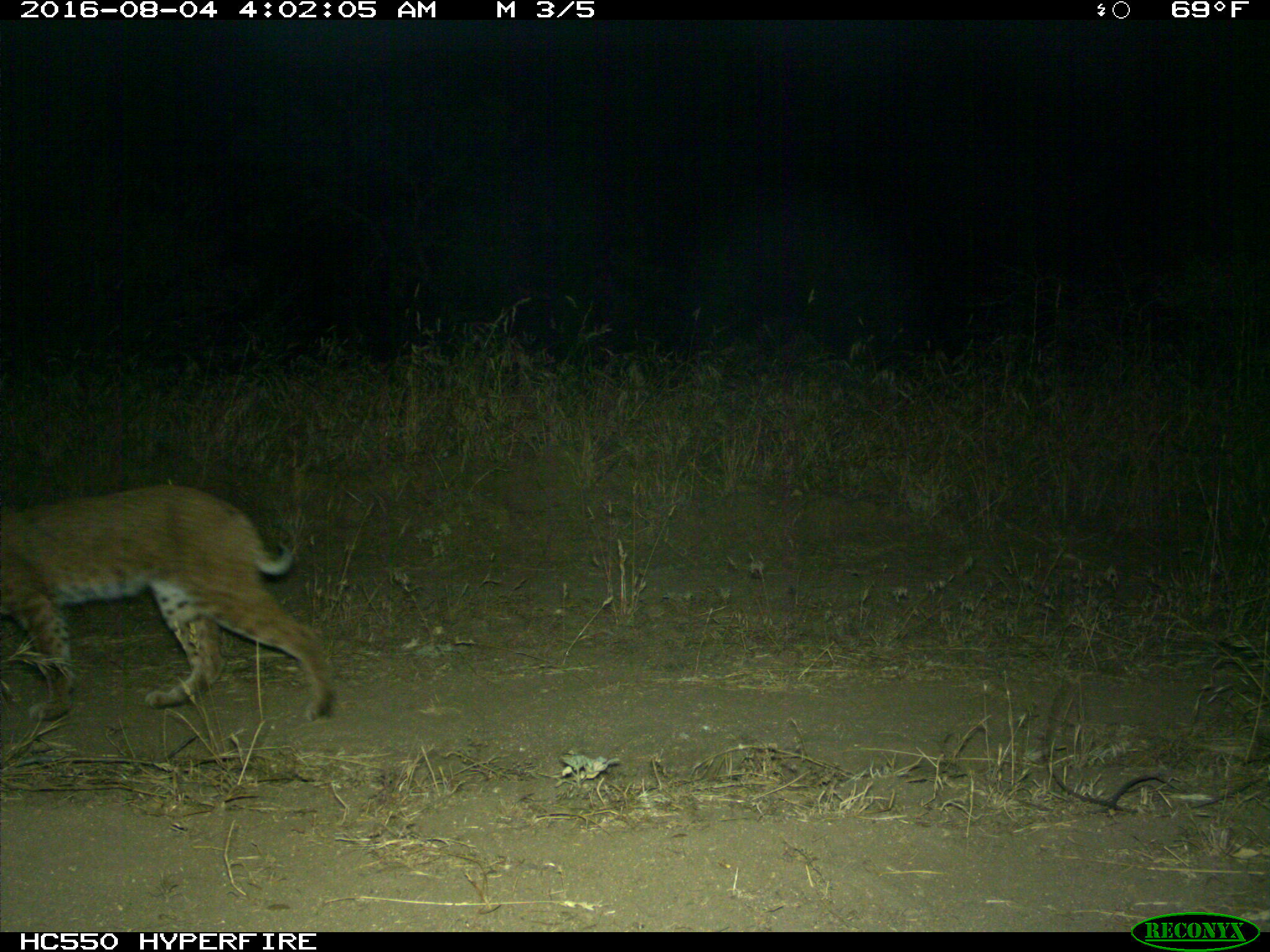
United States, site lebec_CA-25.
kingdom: Animalia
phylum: Chordata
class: Mammalia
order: Carnivora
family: Felidae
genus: Lynx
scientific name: Lynx rufus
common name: bobcat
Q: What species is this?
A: Lynx rufus (bobcat).